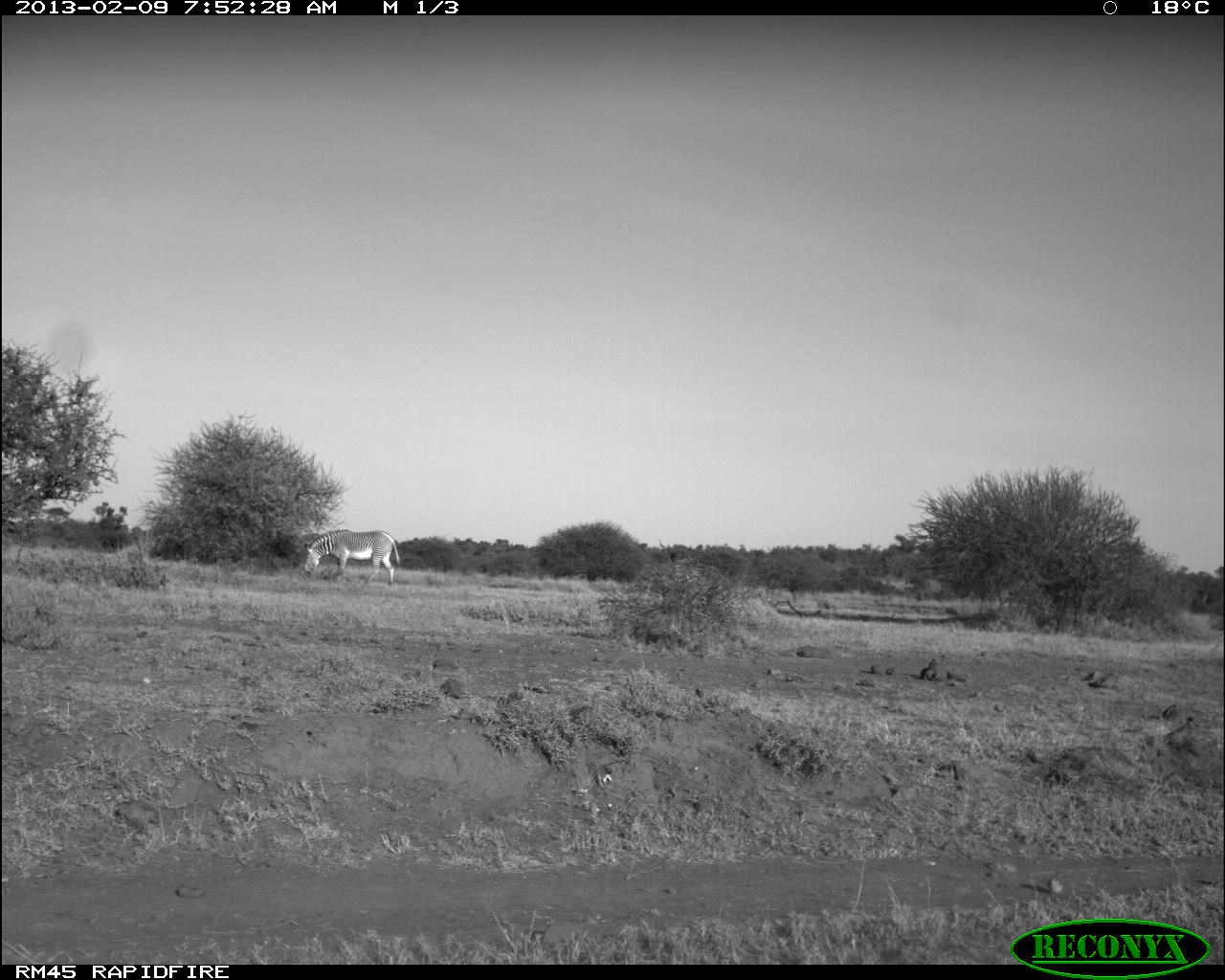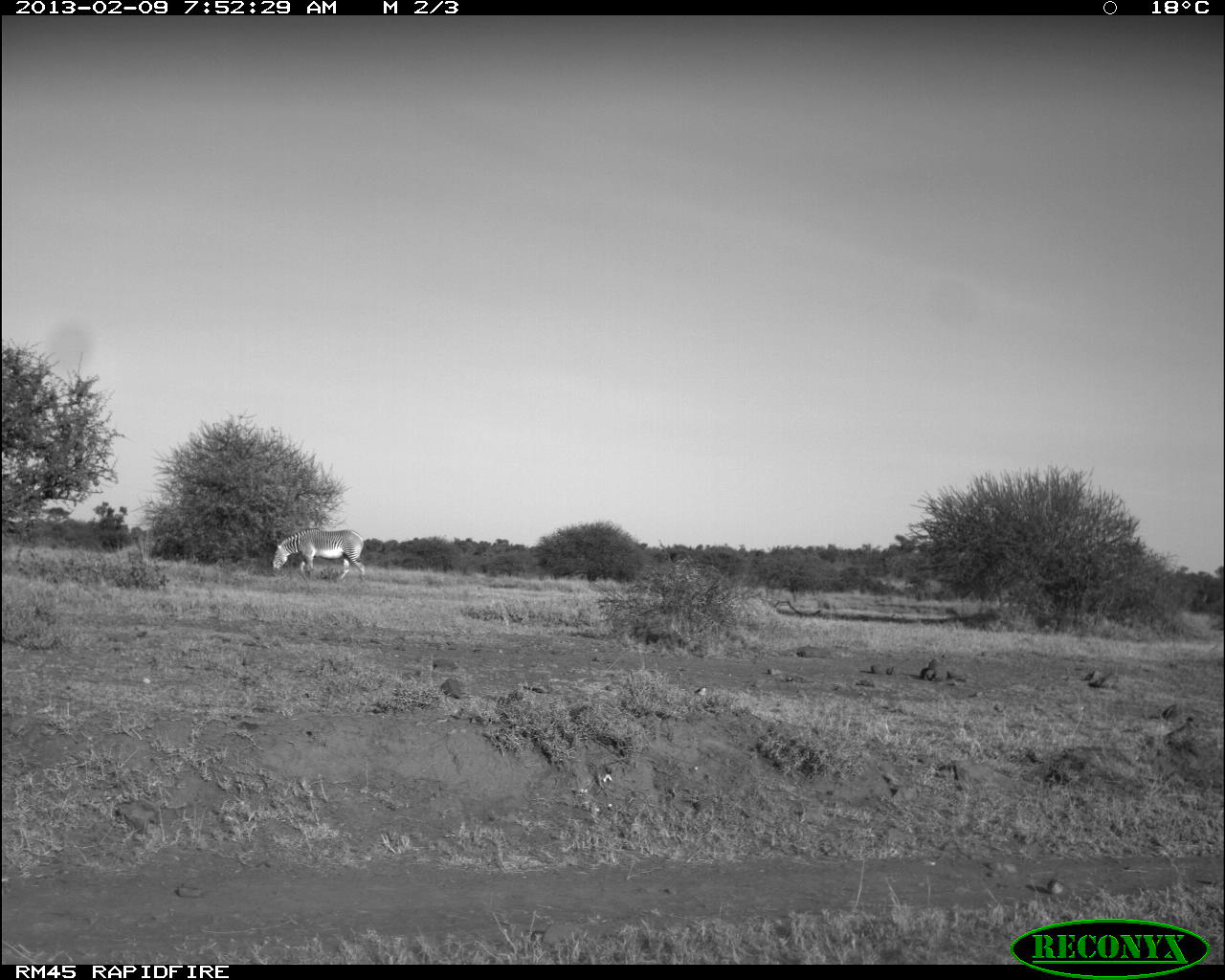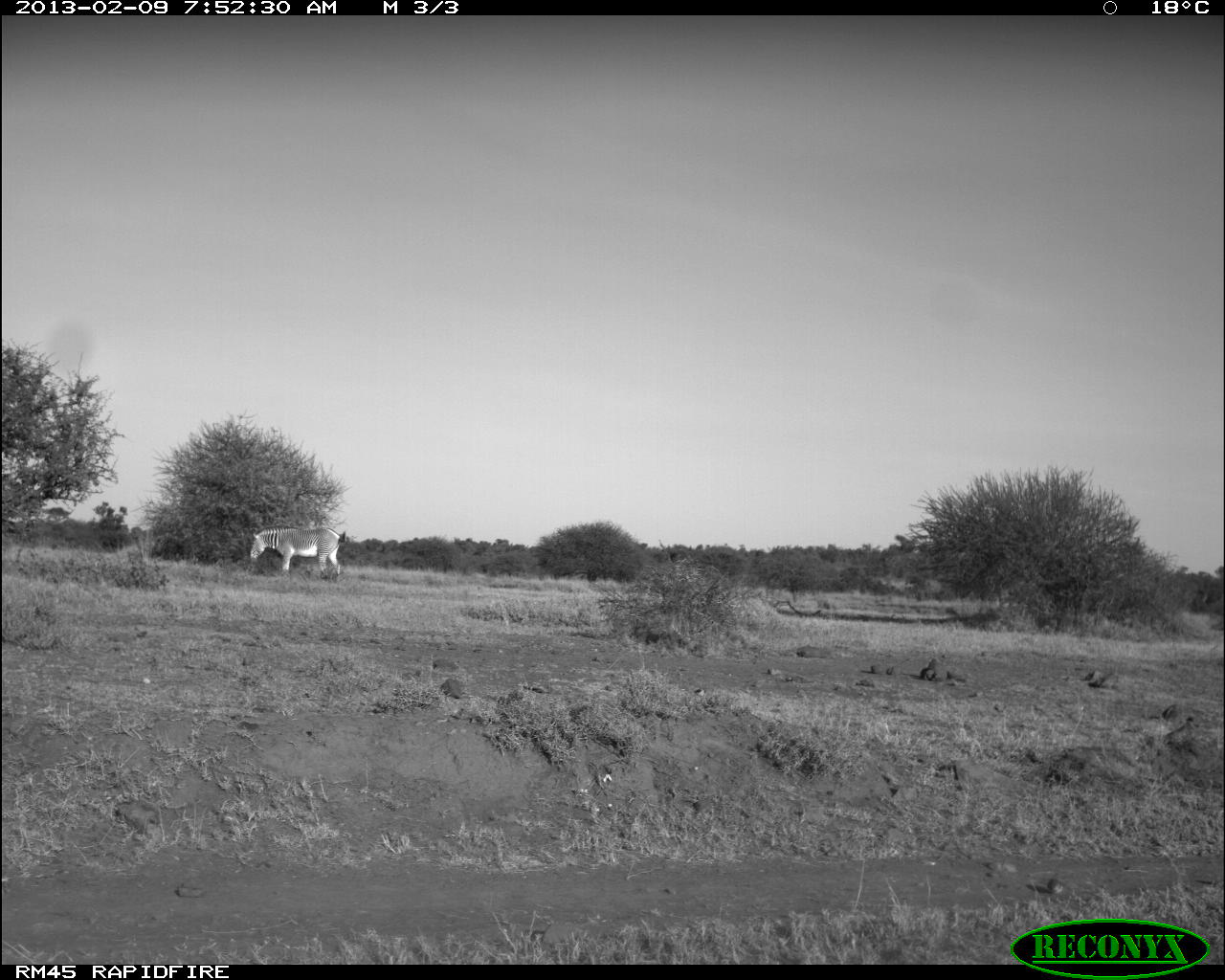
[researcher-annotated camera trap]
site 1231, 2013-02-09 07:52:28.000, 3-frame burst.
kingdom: Animalia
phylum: Chordata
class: Mammalia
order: Perissodactyla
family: Equidae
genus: Equus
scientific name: Equus grevyi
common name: grévy's zebra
Equus grevyi (grévy's zebra), count 1.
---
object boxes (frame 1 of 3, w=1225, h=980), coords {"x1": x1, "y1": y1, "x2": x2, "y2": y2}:
equus grevyi: {"x1": 304, "y1": 529, "x2": 400, "y2": 585}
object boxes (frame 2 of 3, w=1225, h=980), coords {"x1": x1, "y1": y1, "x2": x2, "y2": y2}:
equus grevyi: {"x1": 273, "y1": 528, "x2": 366, "y2": 585}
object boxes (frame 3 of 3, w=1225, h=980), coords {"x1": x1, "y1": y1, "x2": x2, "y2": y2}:
equus grevyi: {"x1": 247, "y1": 525, "x2": 346, "y2": 579}